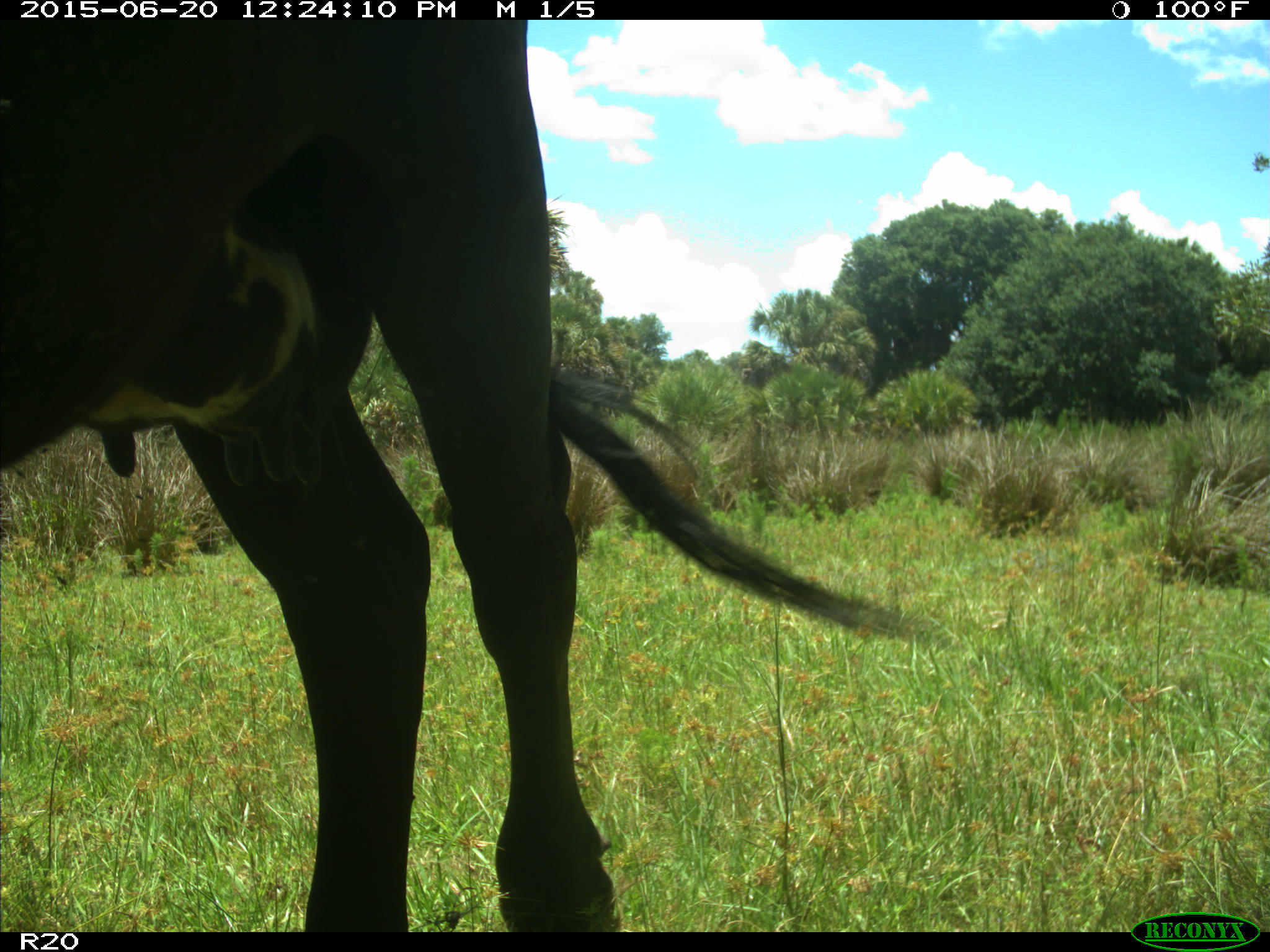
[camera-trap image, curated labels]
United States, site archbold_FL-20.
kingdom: Animalia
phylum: Chordata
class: Mammalia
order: Artiodactyla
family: Bovidae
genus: Bos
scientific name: Bos taurus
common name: domestic cow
Bos taurus (domestic cow).